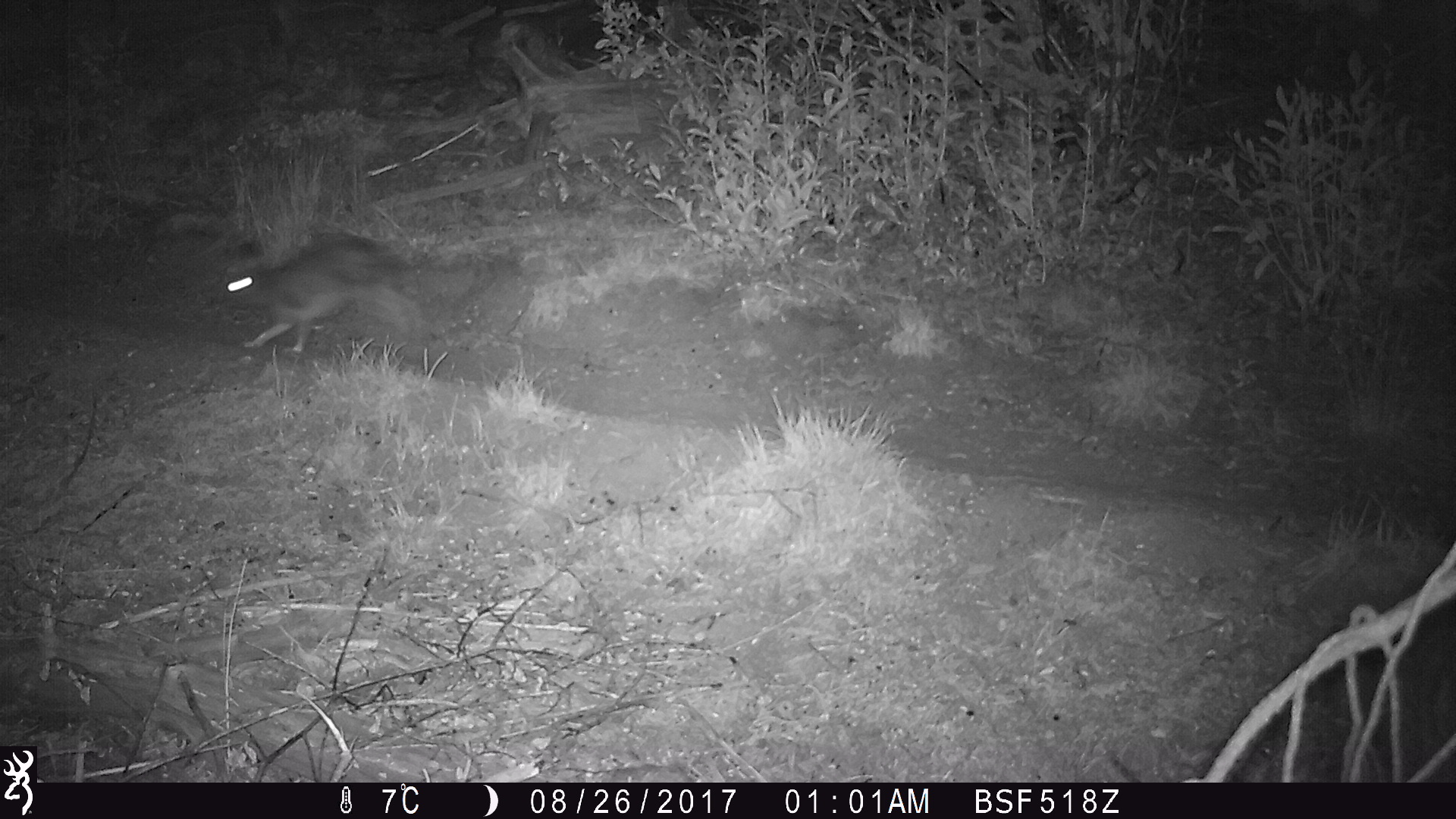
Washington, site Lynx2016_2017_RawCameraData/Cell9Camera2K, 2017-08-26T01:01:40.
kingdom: Animalia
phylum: Chordata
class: Mammalia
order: Lagomorpha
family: Leporidae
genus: Lepus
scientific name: Lepus americanus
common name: snowshoe hare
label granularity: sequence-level